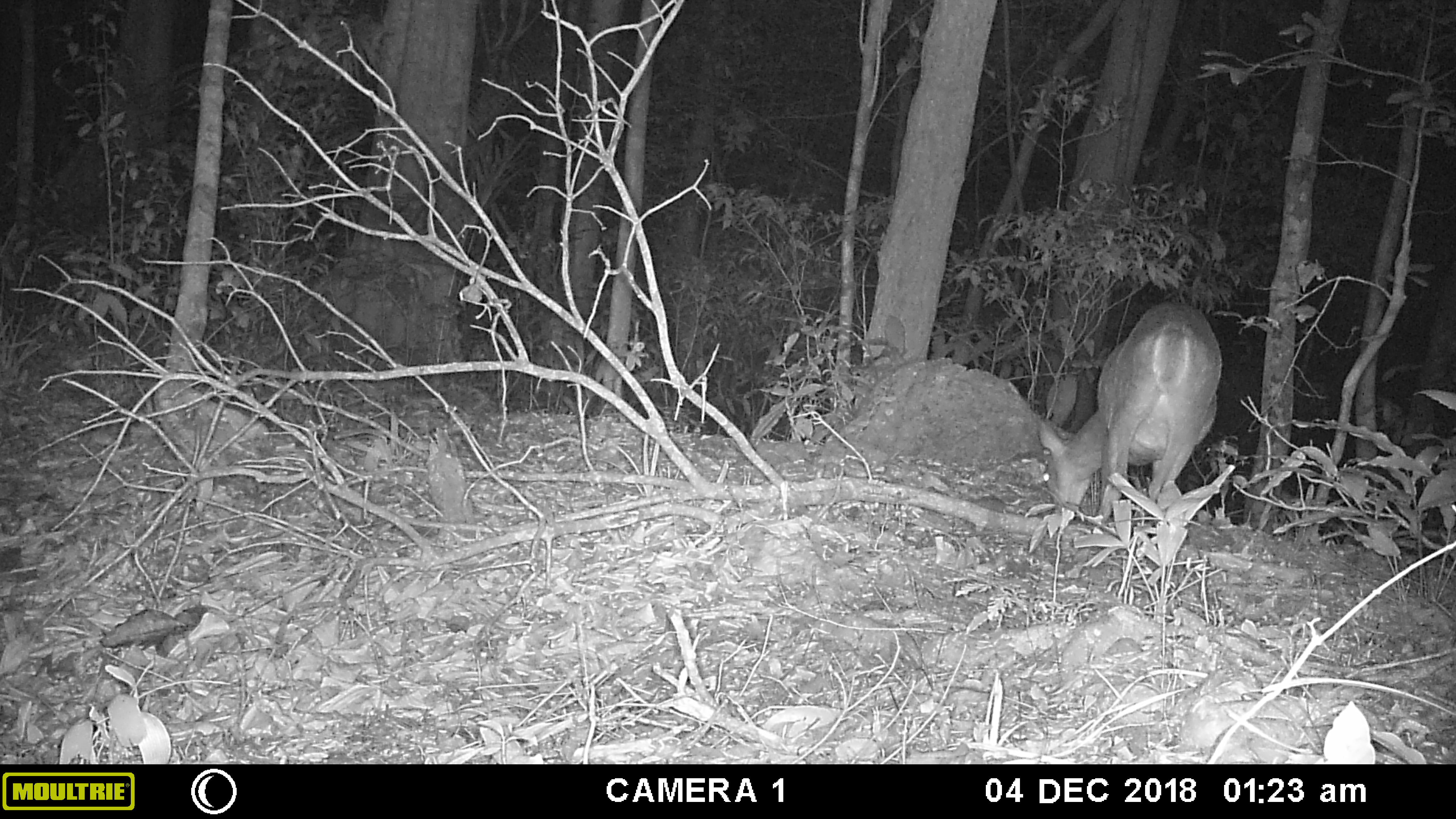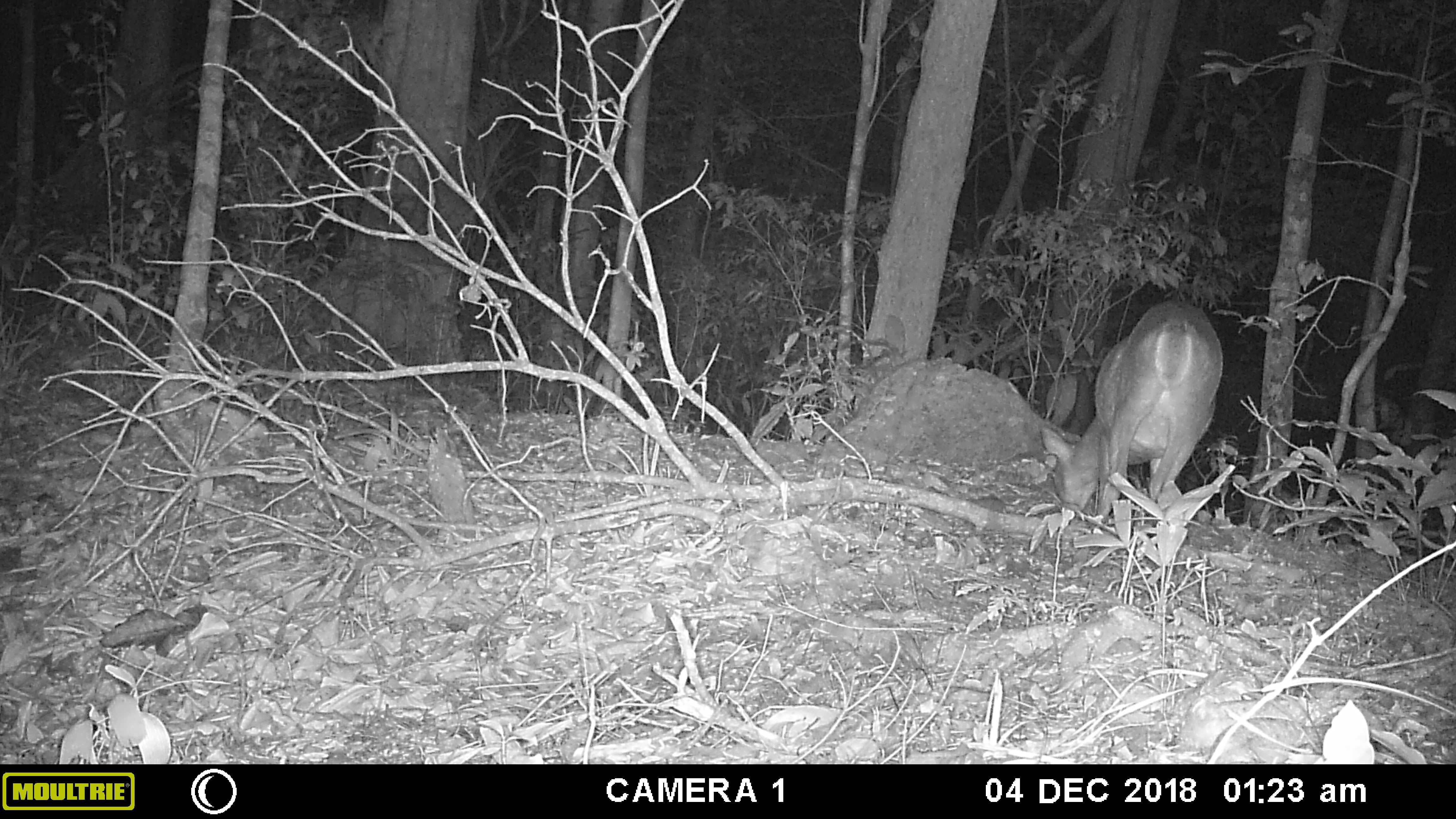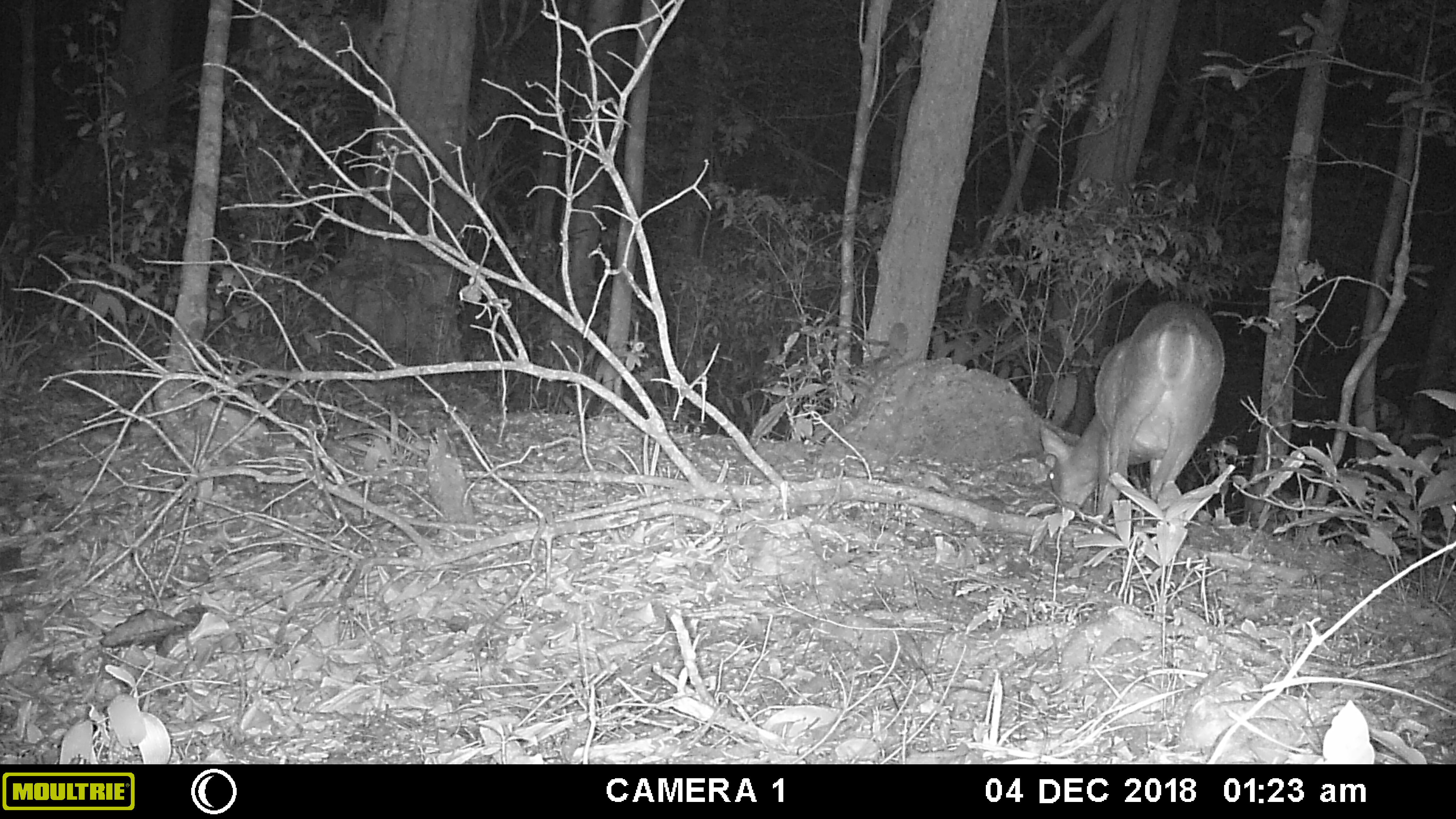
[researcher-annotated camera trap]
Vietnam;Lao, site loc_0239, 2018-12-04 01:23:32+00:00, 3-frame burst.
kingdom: Animalia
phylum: Chordata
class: Mammalia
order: Artiodactyla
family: Cervidae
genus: Muntiacus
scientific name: Muntiacus vuquangensis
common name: large-antlered muntjac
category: large antlered muntjac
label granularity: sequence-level